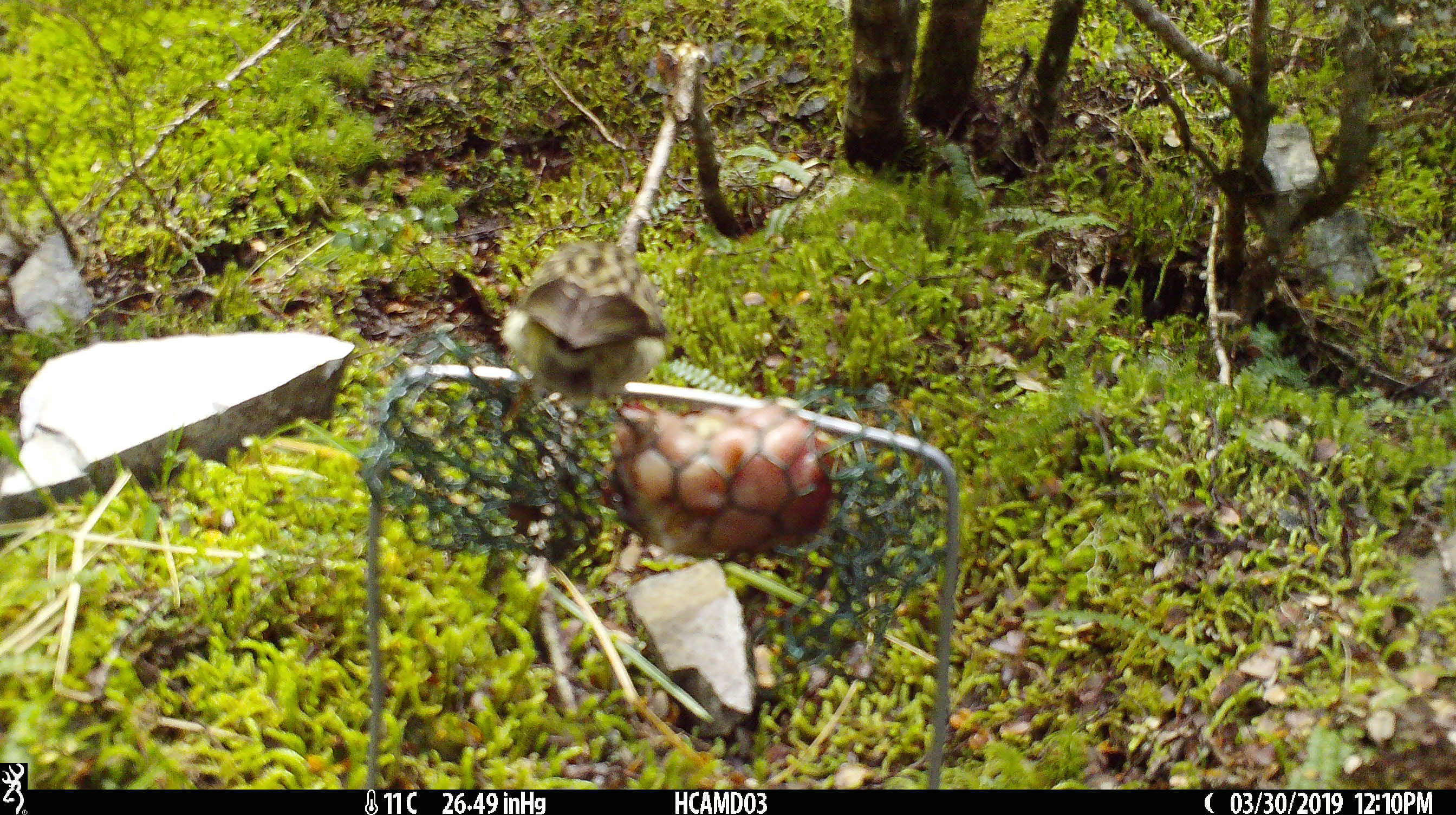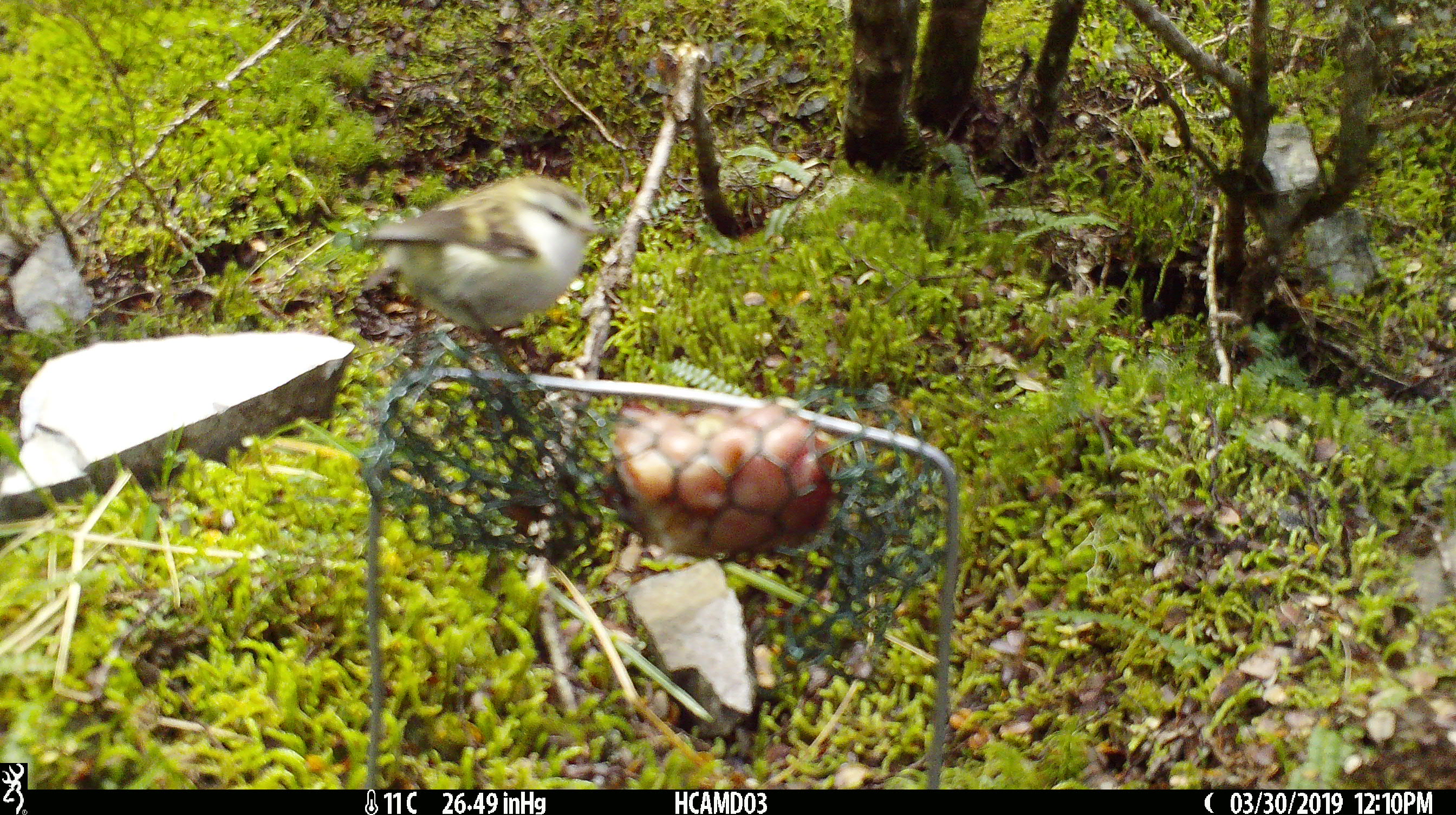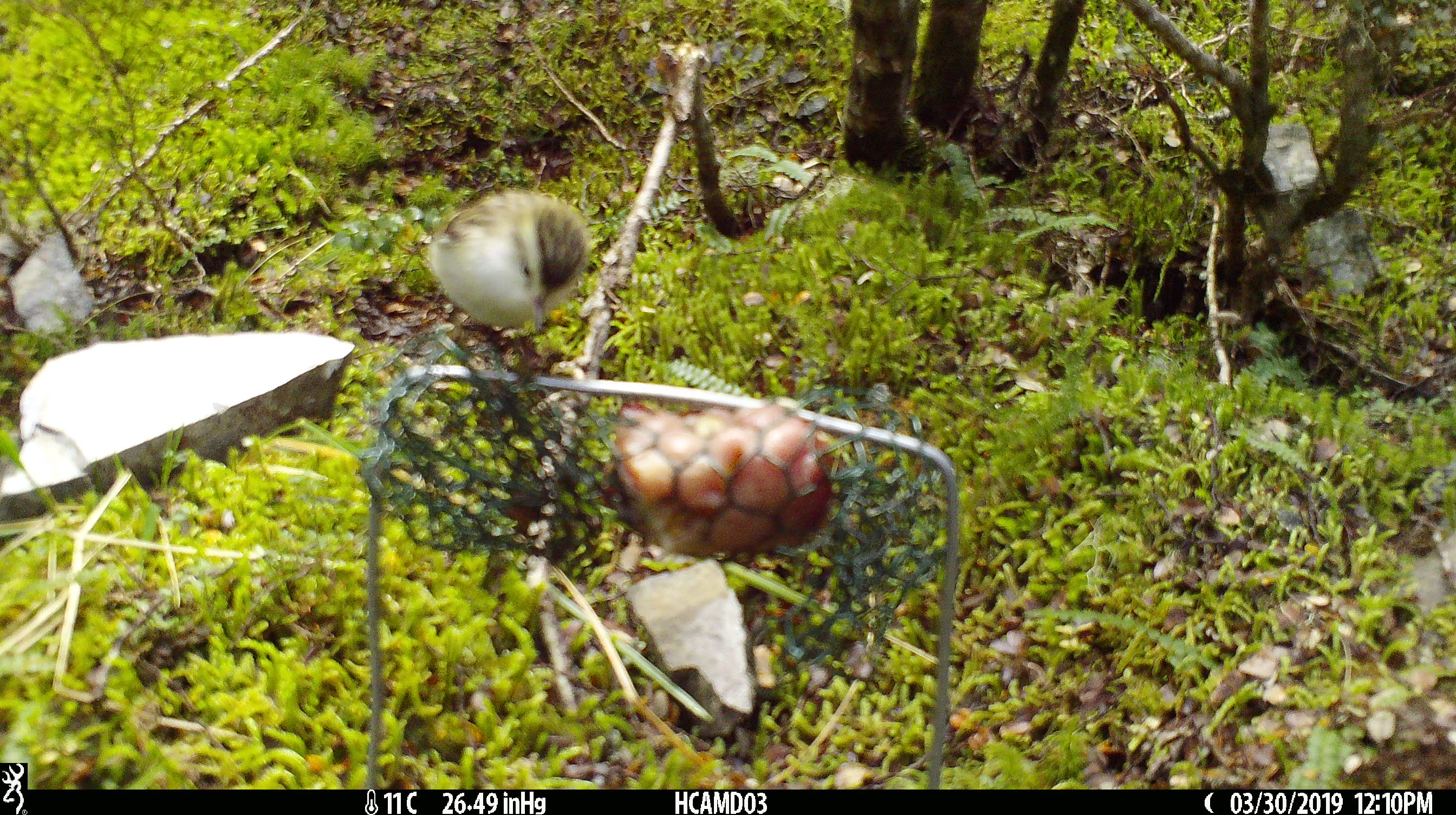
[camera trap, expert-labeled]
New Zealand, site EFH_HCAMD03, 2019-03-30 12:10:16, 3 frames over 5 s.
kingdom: Animalia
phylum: Chordata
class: Aves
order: Passeriformes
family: Acanthisittidae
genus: Acanthisitta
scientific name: Acanthisitta chloris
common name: rifleman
Rifleman (Acanthisitta chloris).